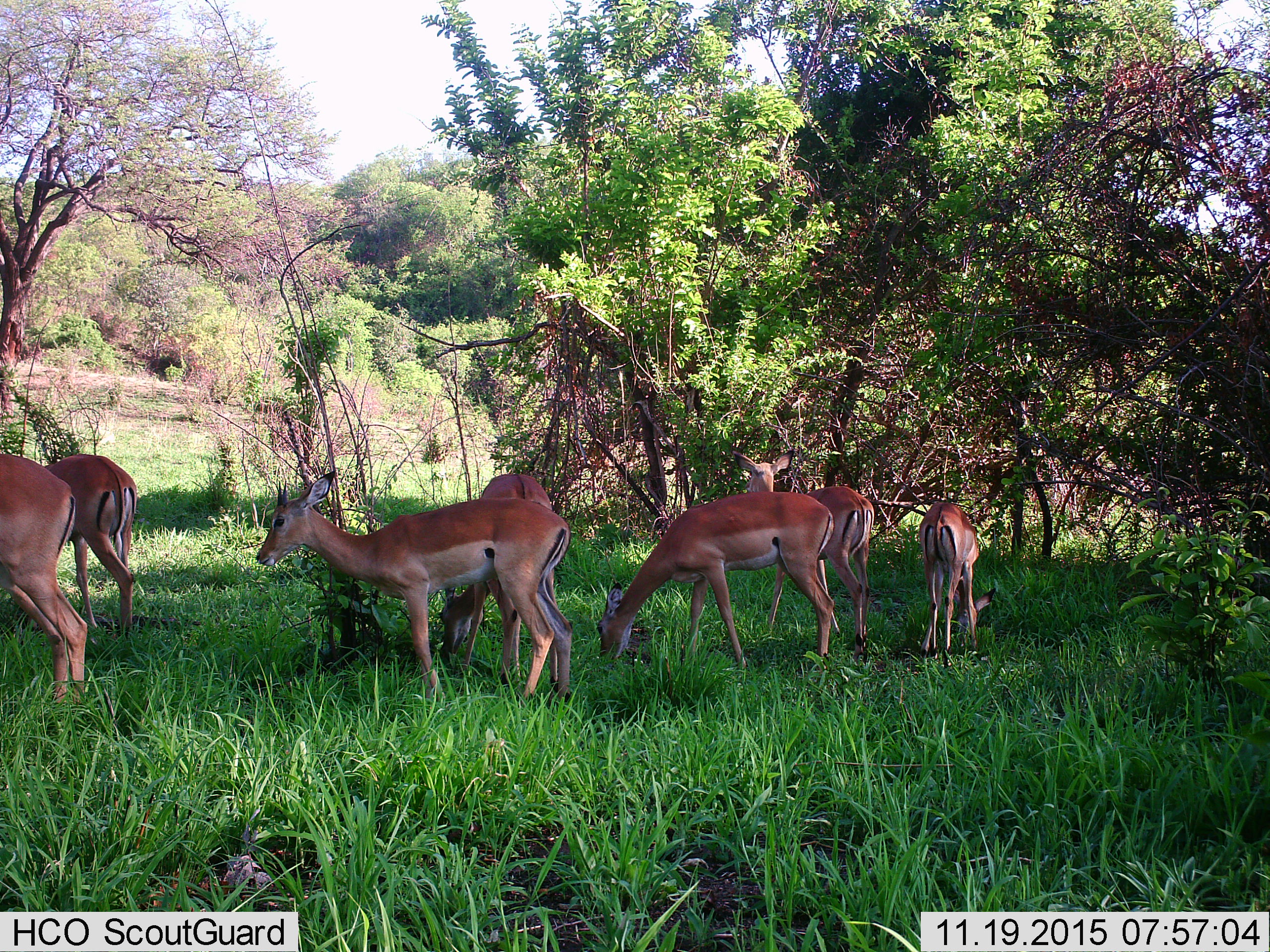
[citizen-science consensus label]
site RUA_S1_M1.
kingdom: Animalia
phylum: Chordata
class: Mammalia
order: Artiodactyla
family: Bovidae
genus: Aepyceros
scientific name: Aepyceros melampus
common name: impala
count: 7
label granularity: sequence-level